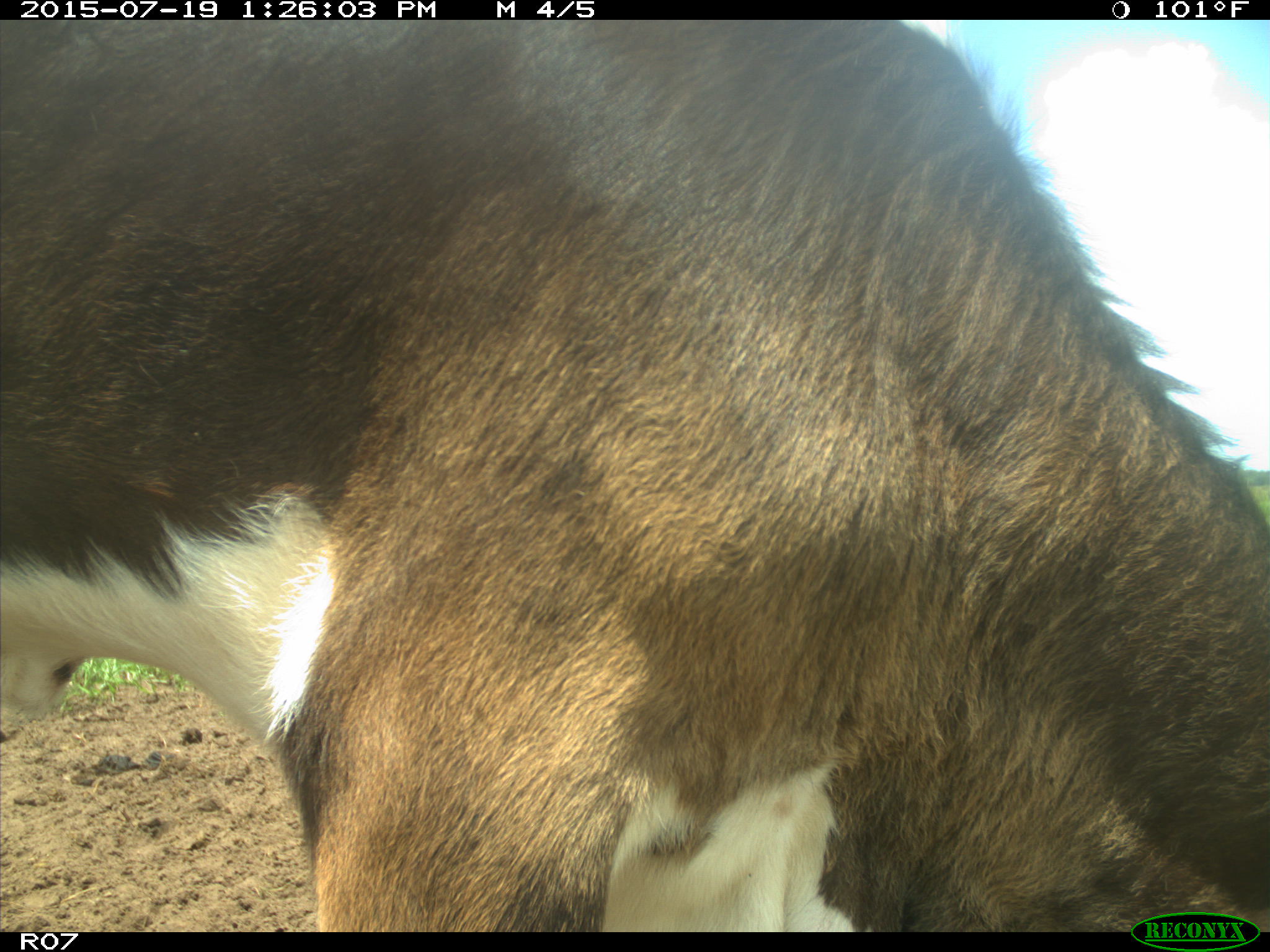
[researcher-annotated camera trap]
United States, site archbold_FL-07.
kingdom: Animalia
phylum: Chordata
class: Mammalia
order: Artiodactyla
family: Bovidae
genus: Bos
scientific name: Bos taurus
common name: domestic cow